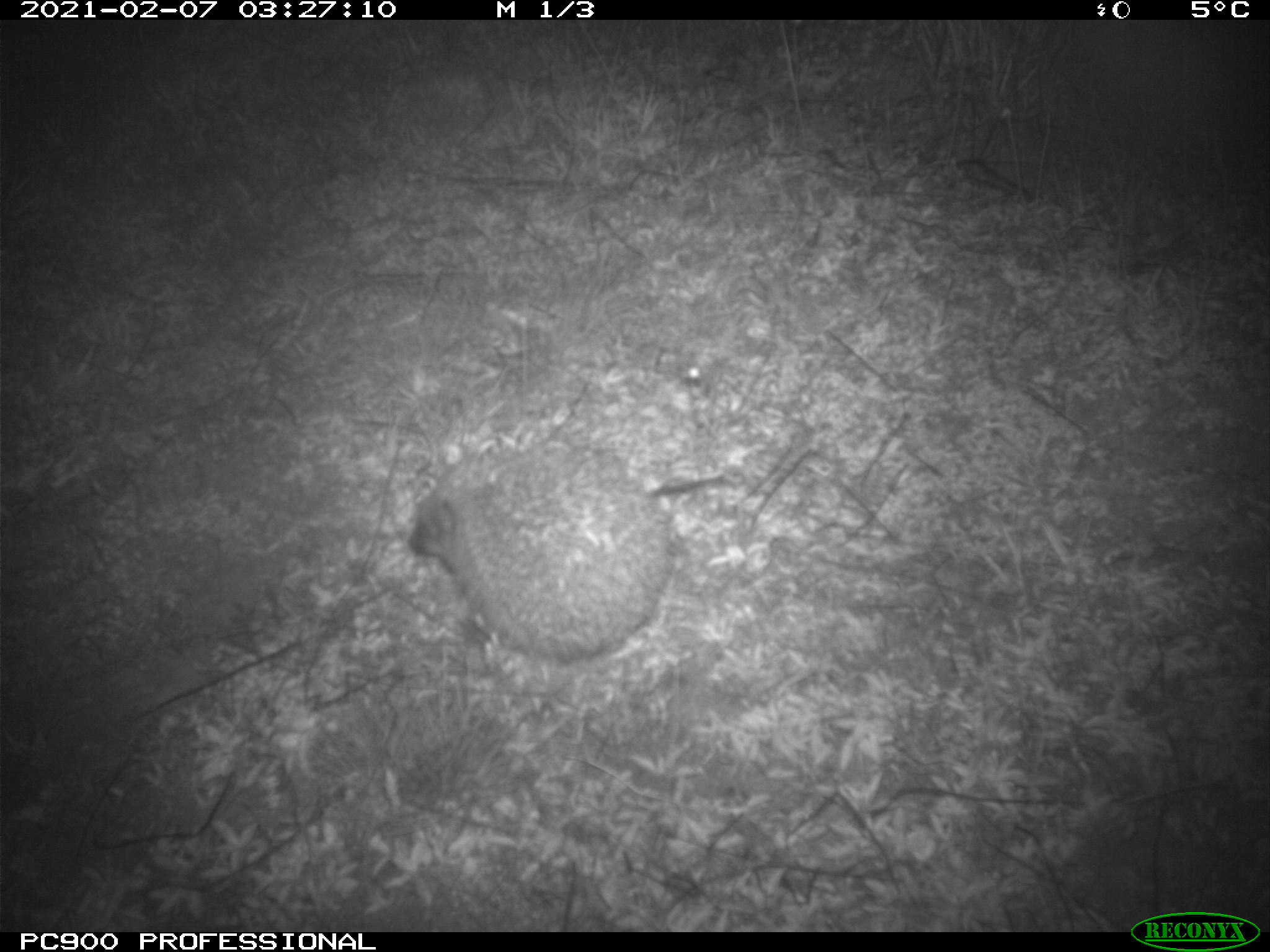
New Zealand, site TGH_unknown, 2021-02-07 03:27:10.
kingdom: Animalia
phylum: Chordata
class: Mammalia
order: Eulipotyphla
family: Erinaceidae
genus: Erinaceus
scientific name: Erinaceus europaeus europaeus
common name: european hedgehog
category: hedgehog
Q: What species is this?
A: Hedgehog (european hedgehog) (Erinaceus europaeus europaeus).